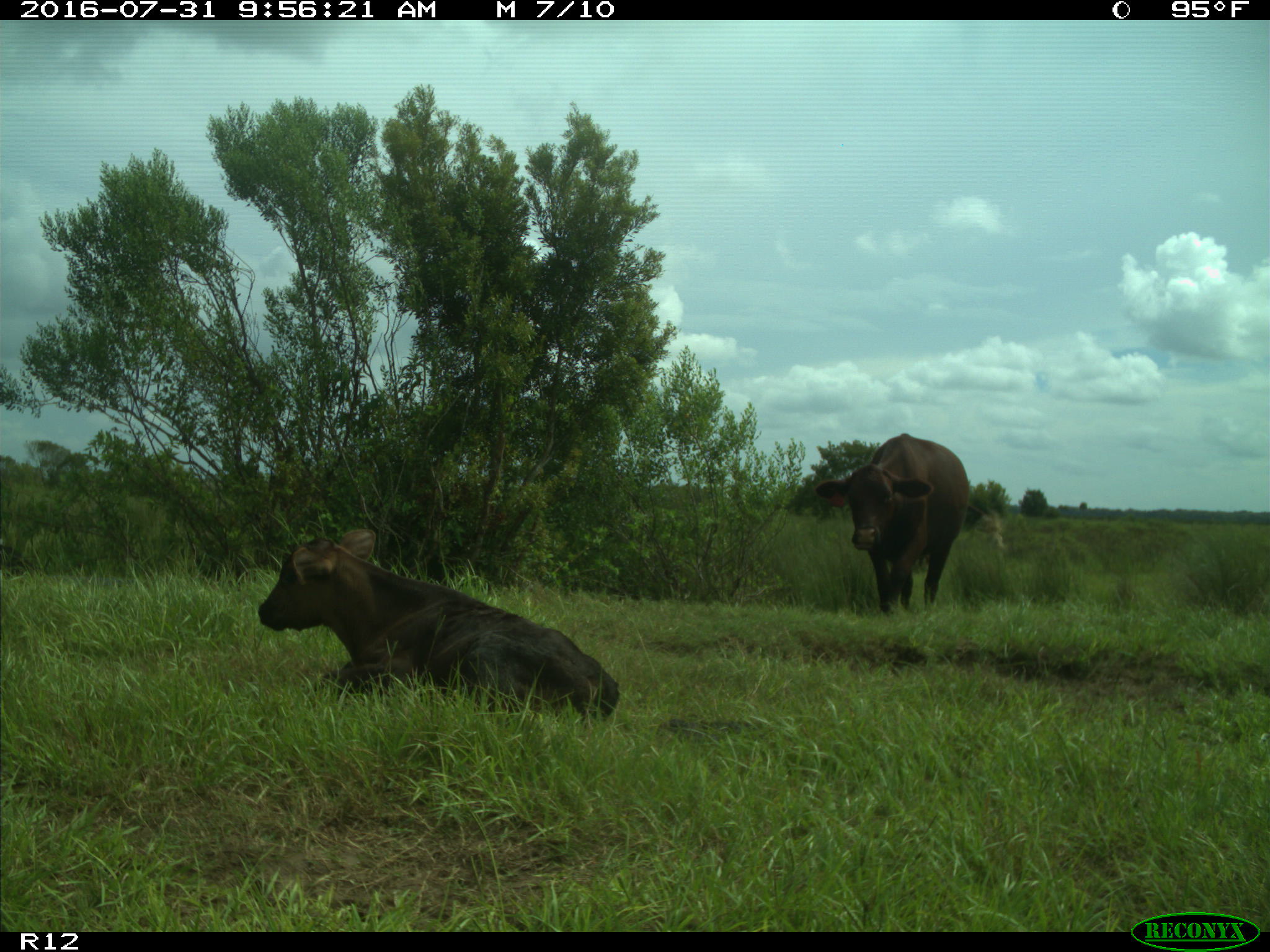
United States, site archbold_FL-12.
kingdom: Animalia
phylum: Chordata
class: Mammalia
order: Artiodactyla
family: Bovidae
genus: Bos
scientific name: Bos taurus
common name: domestic cow